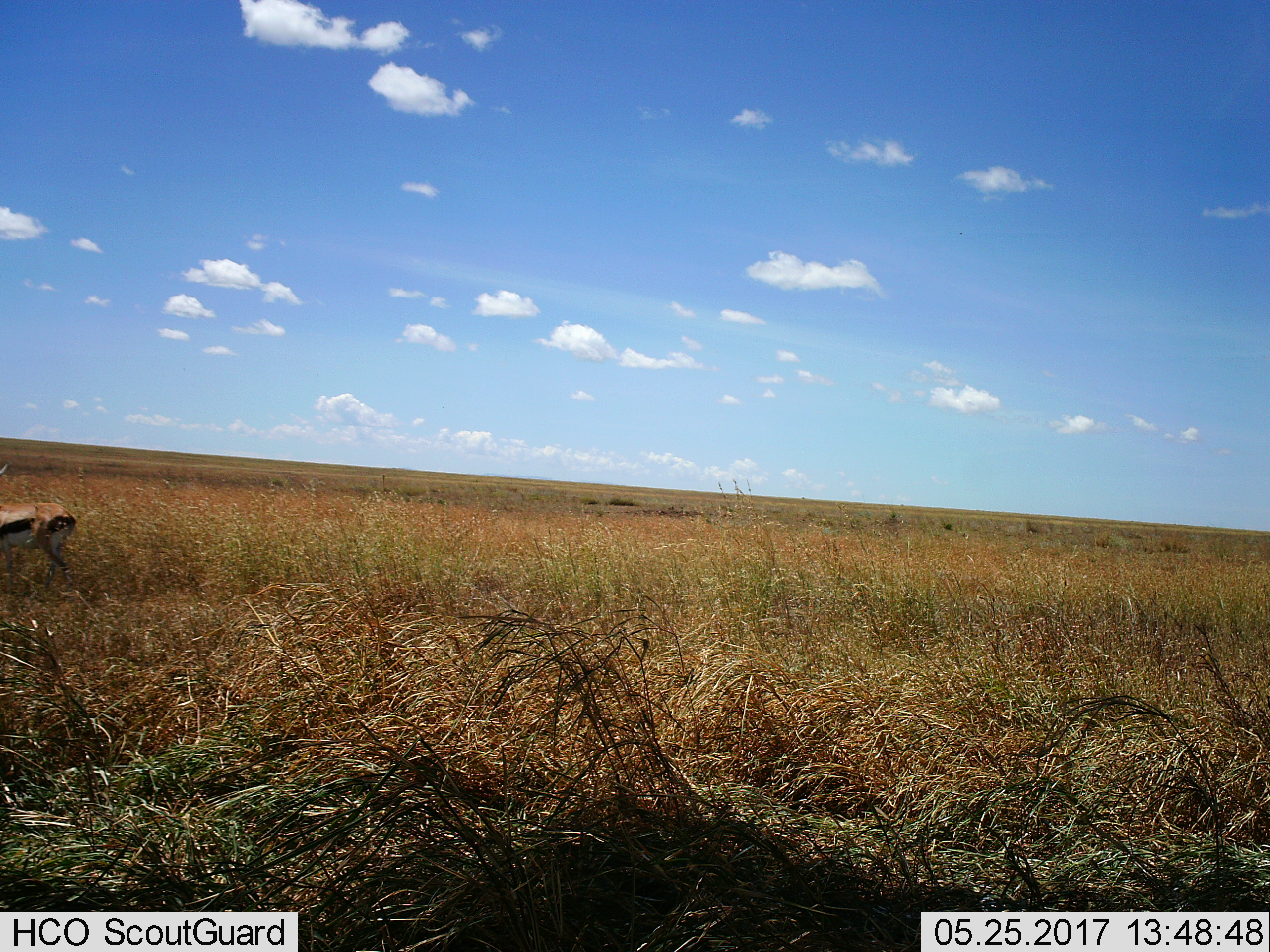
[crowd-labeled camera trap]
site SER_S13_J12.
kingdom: Animalia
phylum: Chordata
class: Mammalia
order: Artiodactyla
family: Bovidae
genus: Eudorcas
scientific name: Eudorcas thomsonii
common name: thomson's gazelle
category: gazellethomsons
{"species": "gazellethomsons (thomson's gazelle) (Eudorcas thomsonii)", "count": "1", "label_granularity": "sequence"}